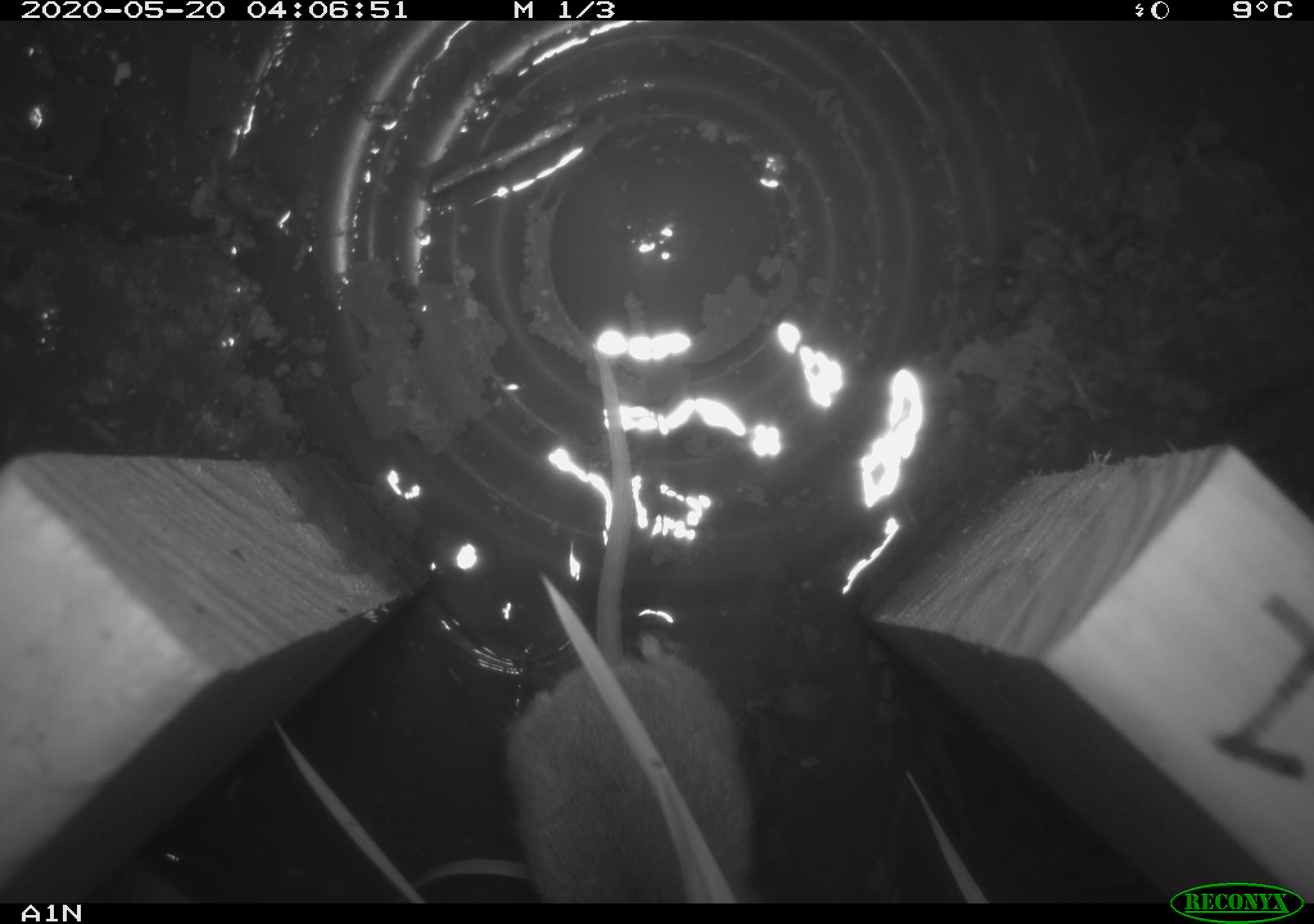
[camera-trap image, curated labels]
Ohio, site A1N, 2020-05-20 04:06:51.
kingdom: Animalia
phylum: Chordata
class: Mammalia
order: Rodentia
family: Cricetidae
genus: Peromyscus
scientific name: Peromyscus leucopus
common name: white-footed mouse